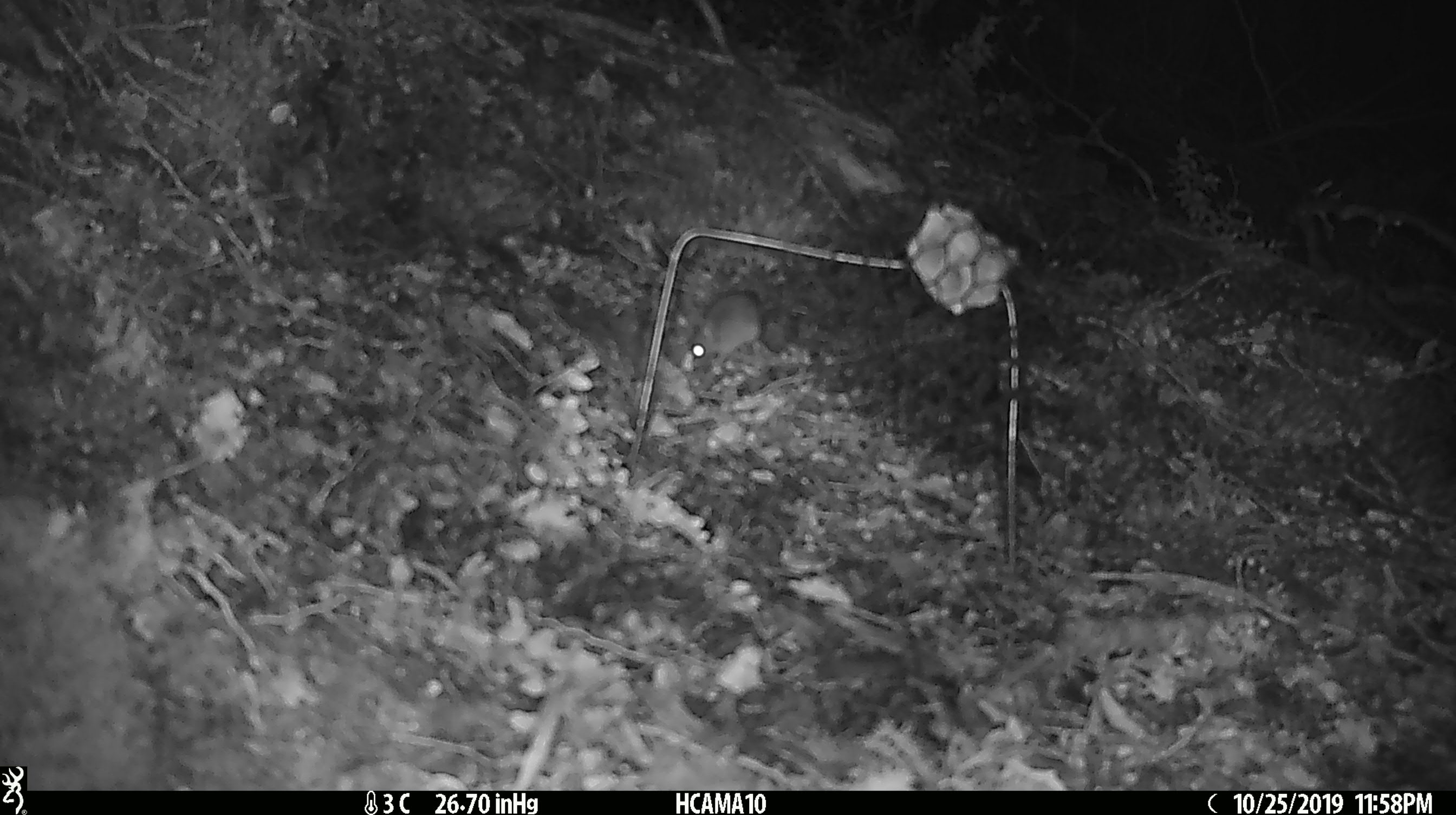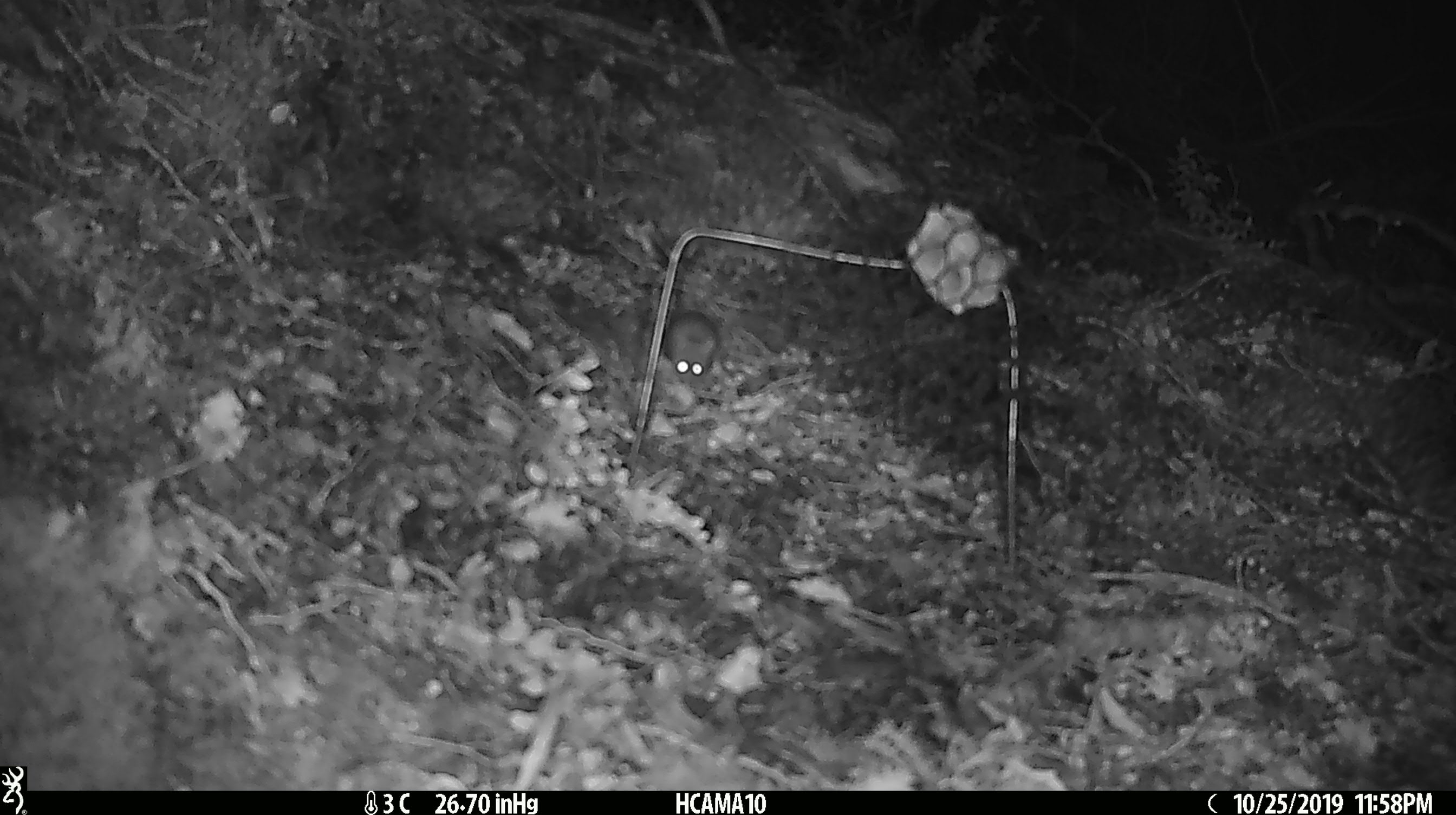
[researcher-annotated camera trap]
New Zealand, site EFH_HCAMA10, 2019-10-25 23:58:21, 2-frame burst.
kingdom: Animalia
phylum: Chordata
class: Mammalia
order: Rodentia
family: Muridae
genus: Mus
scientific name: Mus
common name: mouse